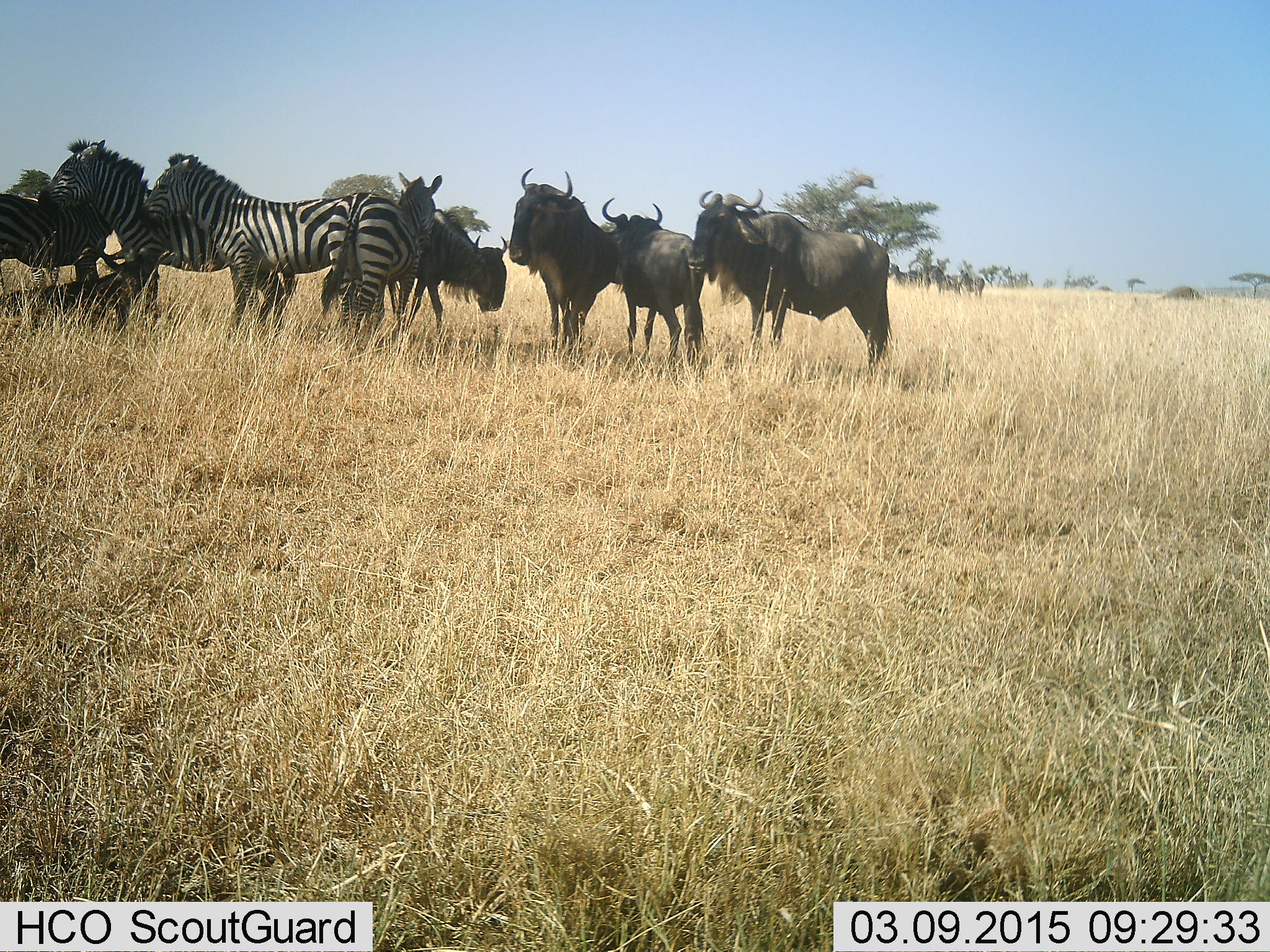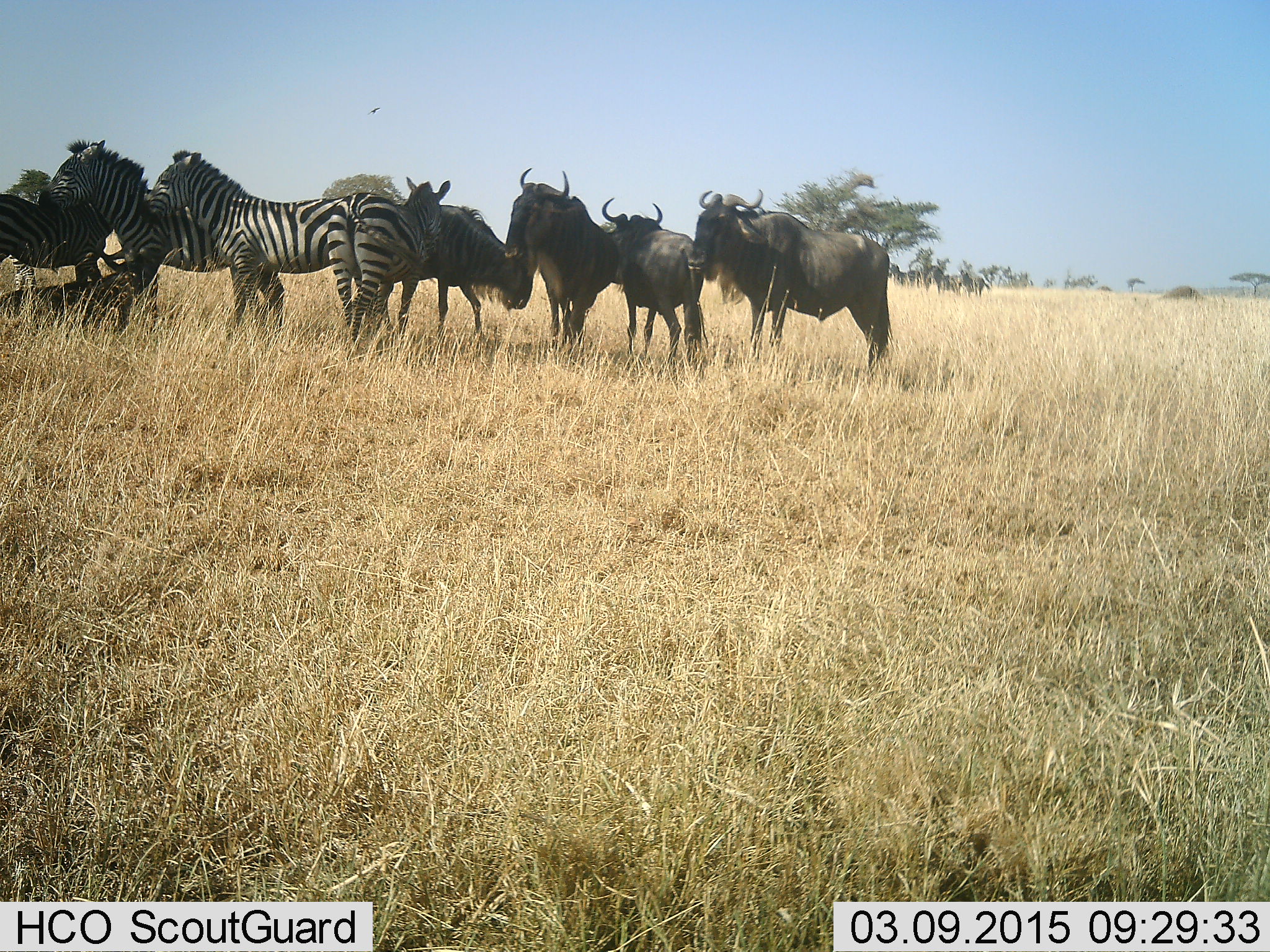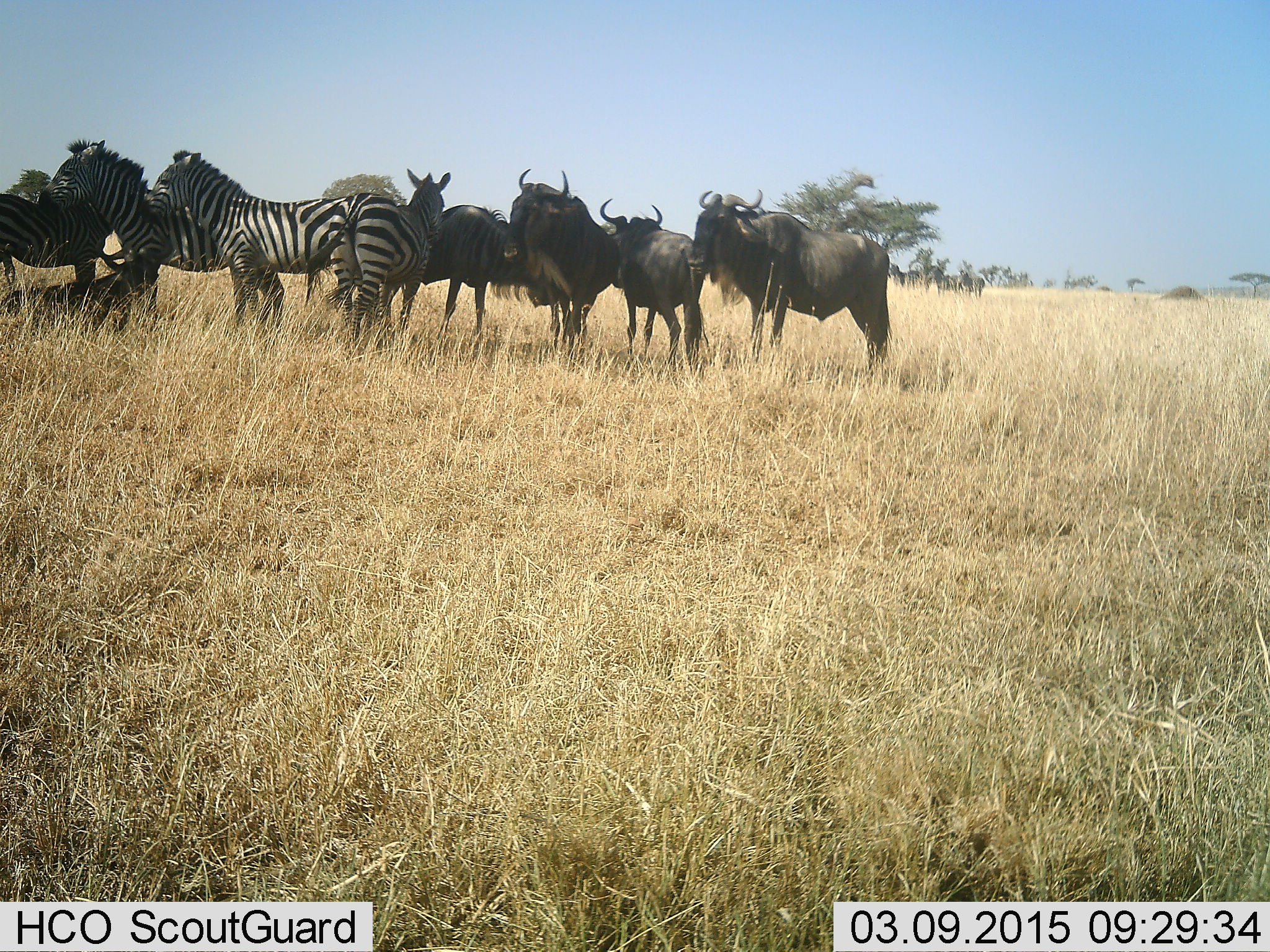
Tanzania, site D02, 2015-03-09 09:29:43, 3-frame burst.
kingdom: Animalia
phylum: Chordata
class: Mammalia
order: Artiodactyla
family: Bovidae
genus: Connochaetes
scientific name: Connochaetes taurinus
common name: blue wildebeest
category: wildebeest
Wildebeest (blue wildebeest) (Connochaetes taurinus), count 5. Behavior (volunteer vote fractions): standing 80%, resting 50%, moving 20%, interacting 0%. Young present (vote fraction): 0%. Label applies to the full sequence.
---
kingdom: Animalia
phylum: Chordata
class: Mammalia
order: Perissodactyla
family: Equidae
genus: Equus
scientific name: Equus quagga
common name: plains zebra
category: zebra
Zebra (plains zebra) (Equus quagga), count 4. Behavior (volunteer vote fractions): standing 90%, resting 20%, moving 10%, interacting 0%. Young present (vote fraction): 10%. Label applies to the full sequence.